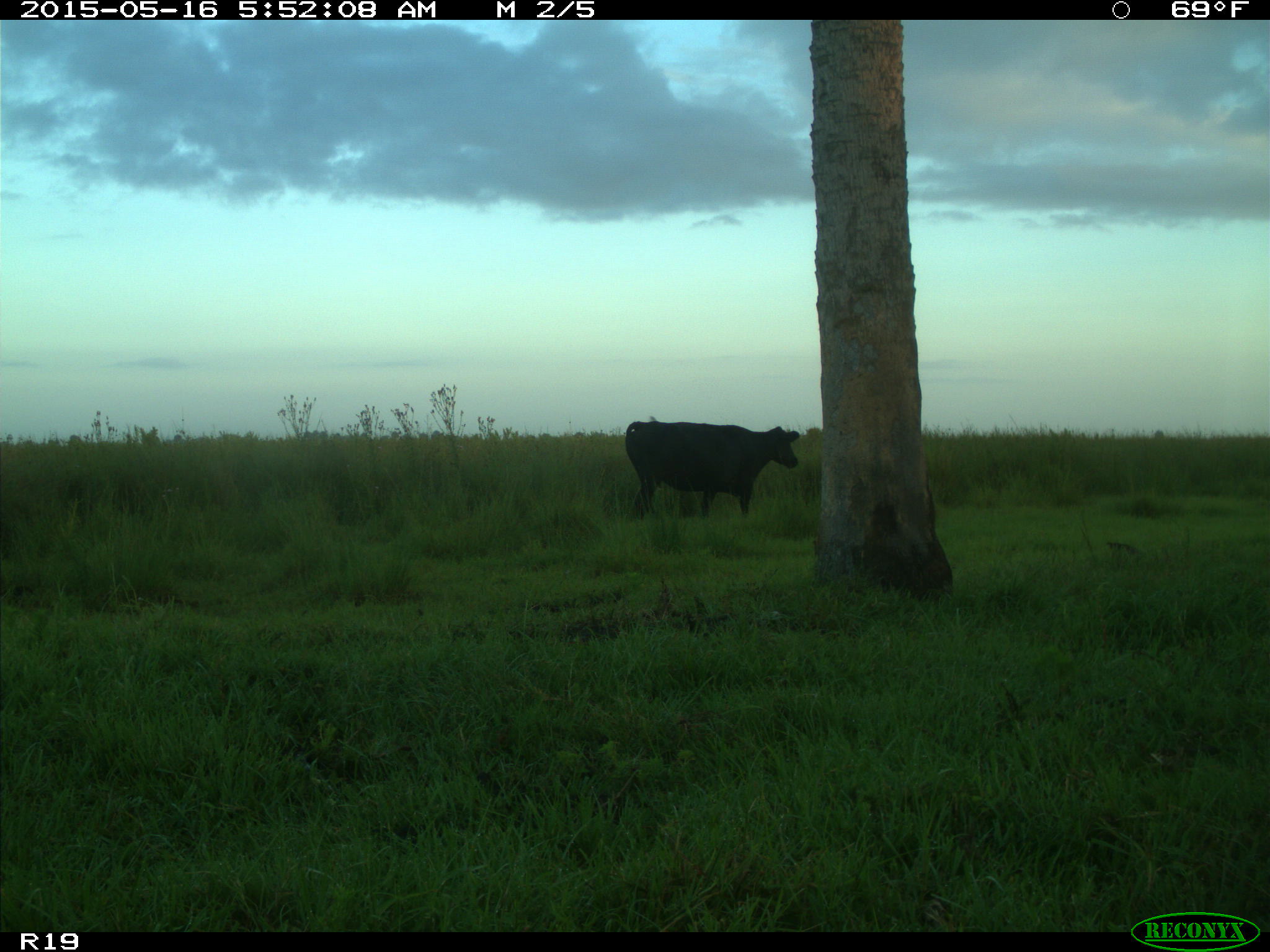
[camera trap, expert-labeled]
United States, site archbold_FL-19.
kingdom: Animalia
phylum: Chordata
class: Mammalia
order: Artiodactyla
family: Bovidae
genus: Bos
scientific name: Bos taurus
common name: domestic cow